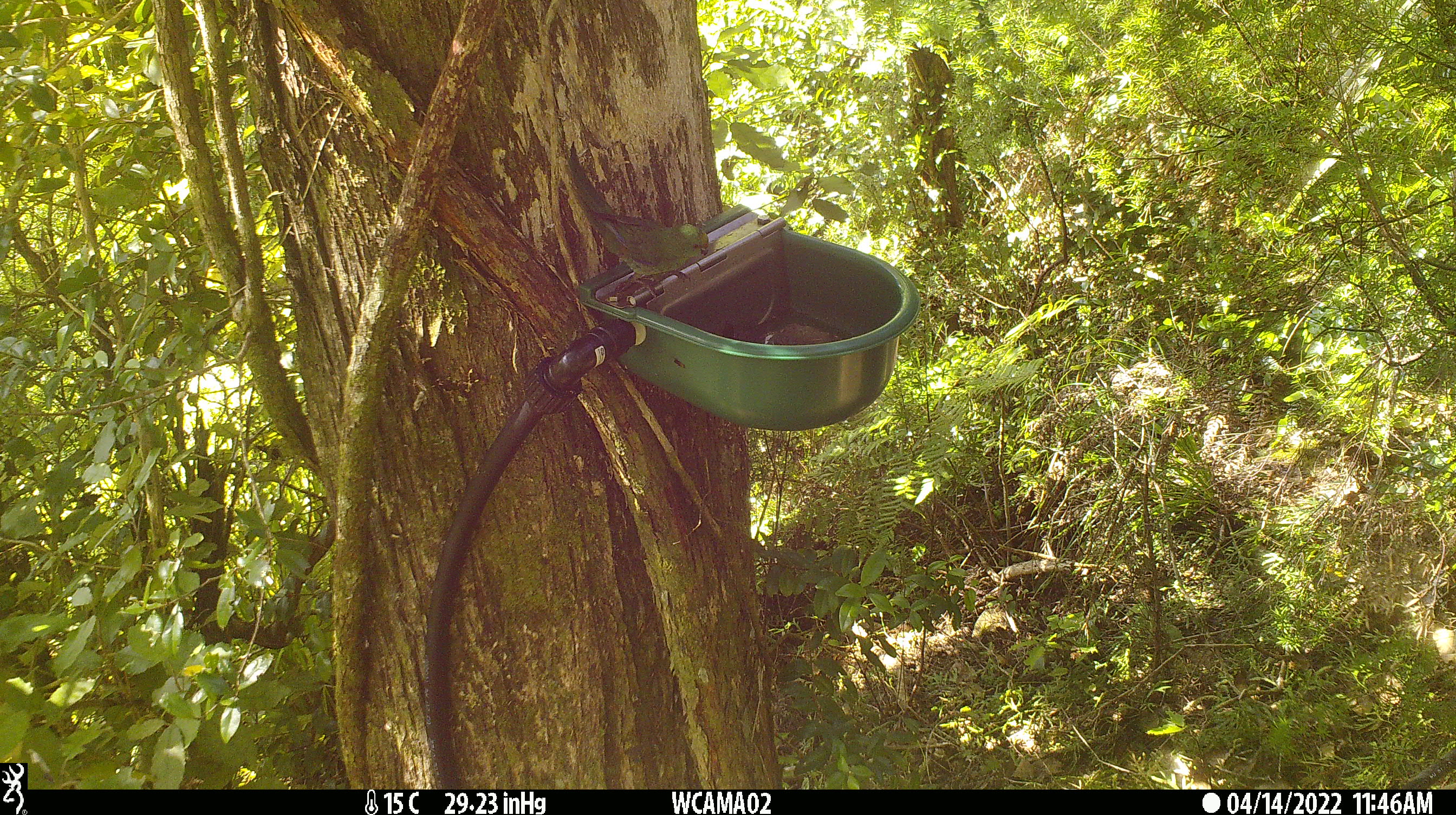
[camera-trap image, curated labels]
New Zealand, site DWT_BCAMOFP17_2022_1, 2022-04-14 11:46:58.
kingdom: Animalia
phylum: Chordata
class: Aves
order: Psittaciformes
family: Psittaculidae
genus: Cyanoramphus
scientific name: Cyanoramphus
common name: parakeet